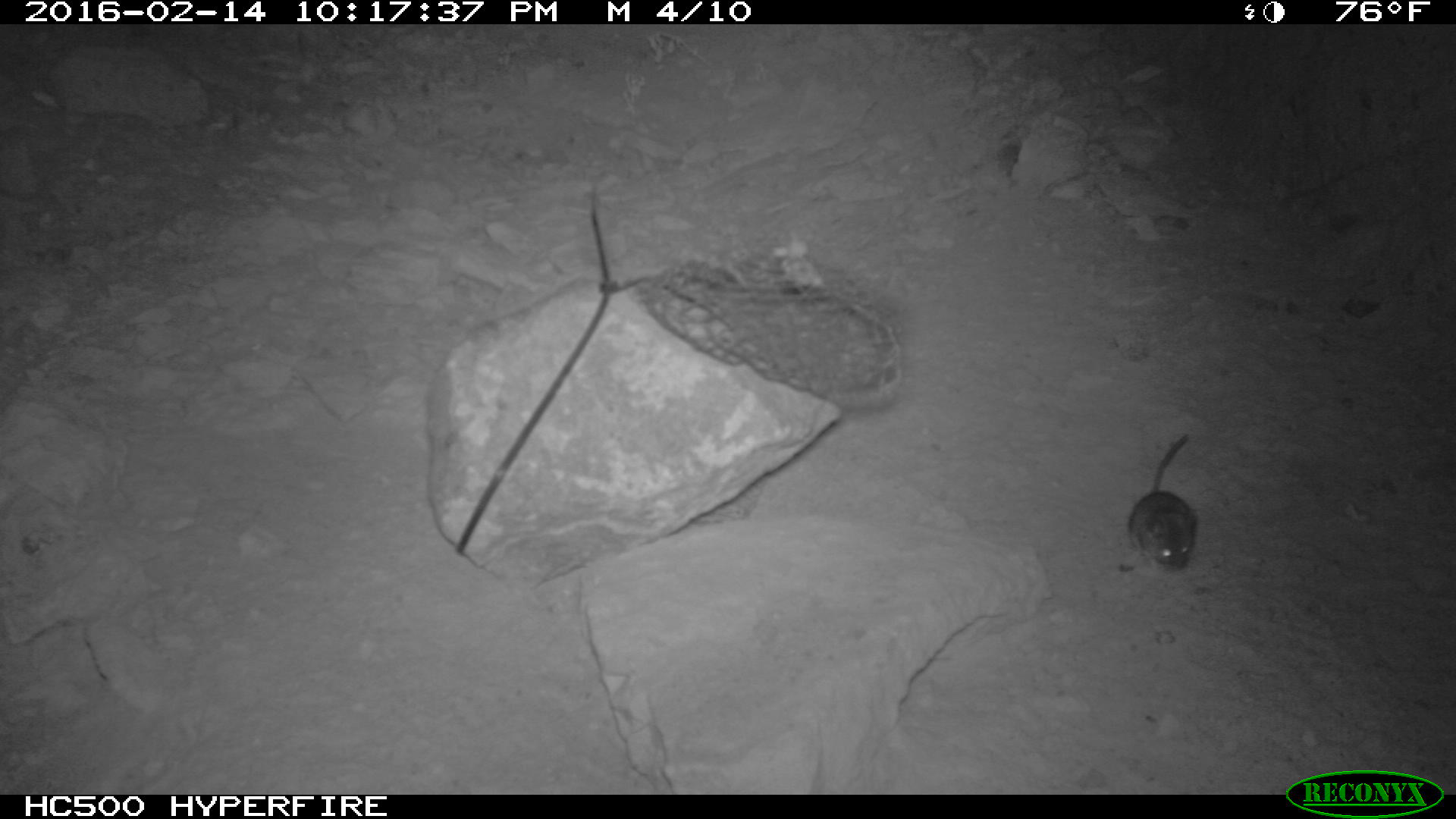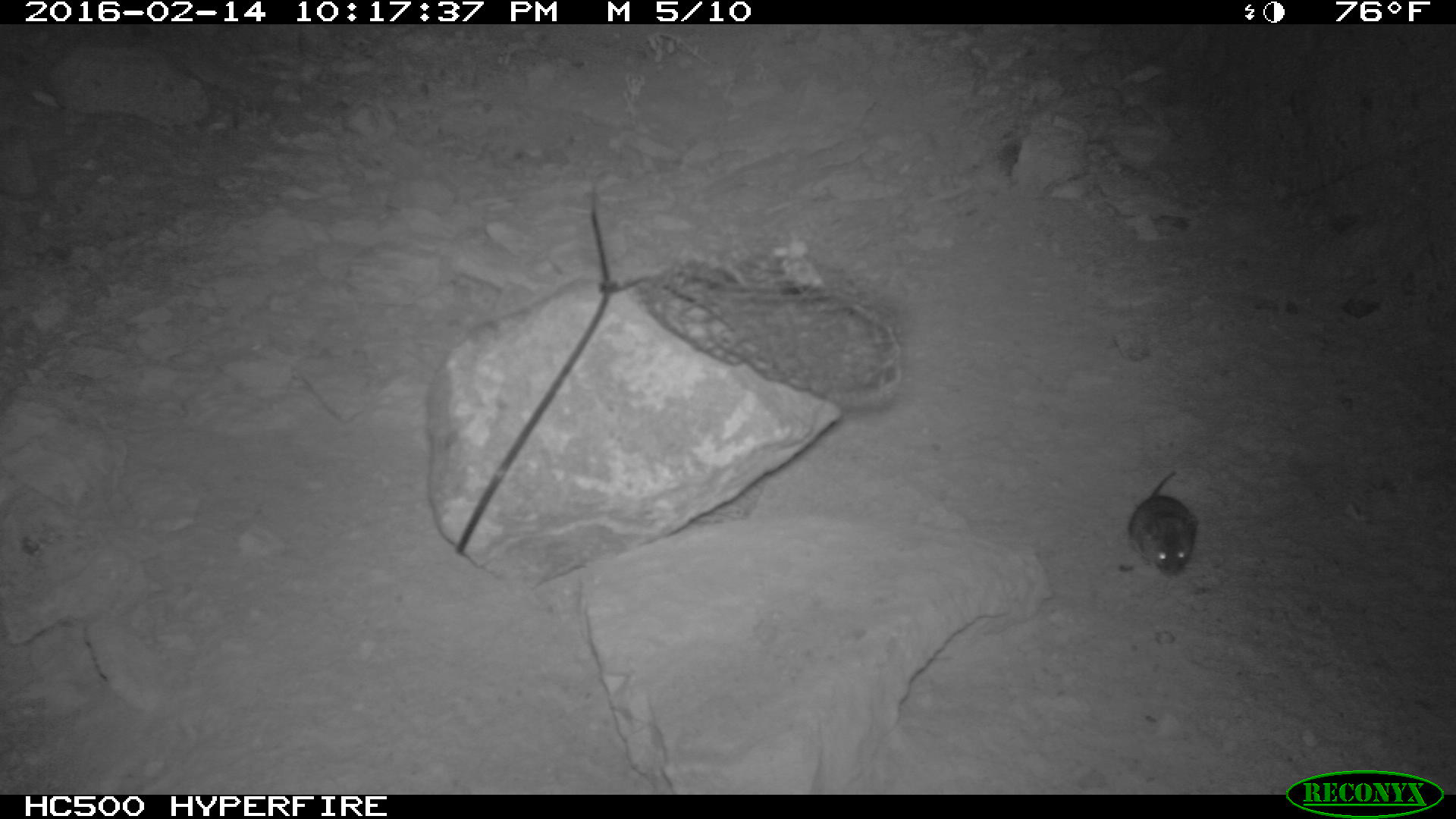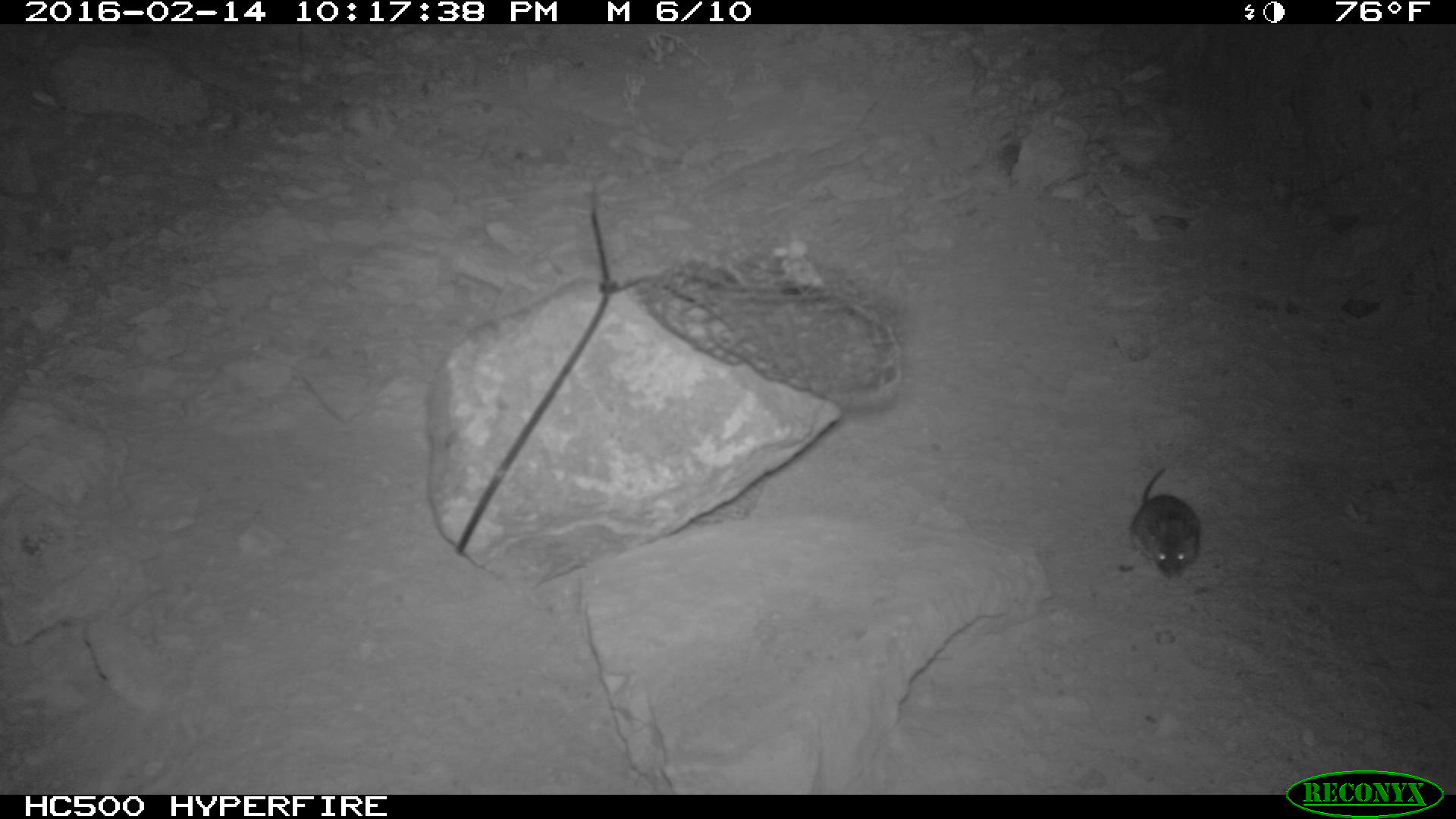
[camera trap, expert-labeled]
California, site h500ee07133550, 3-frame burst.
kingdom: Animalia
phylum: Chordata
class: Mammalia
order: Rodentia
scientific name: Rodentia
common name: rodent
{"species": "rodent (Rodentia)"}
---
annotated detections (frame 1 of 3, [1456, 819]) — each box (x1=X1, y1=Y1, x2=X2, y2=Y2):
rodent: (x1=1128, y1=434, x2=1198, y2=571)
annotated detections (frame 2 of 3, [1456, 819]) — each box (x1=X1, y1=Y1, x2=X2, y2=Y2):
rodent: (x1=1125, y1=465, x2=1198, y2=584)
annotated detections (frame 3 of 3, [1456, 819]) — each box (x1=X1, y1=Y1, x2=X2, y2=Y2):
rodent: (x1=1127, y1=467, x2=1207, y2=577)